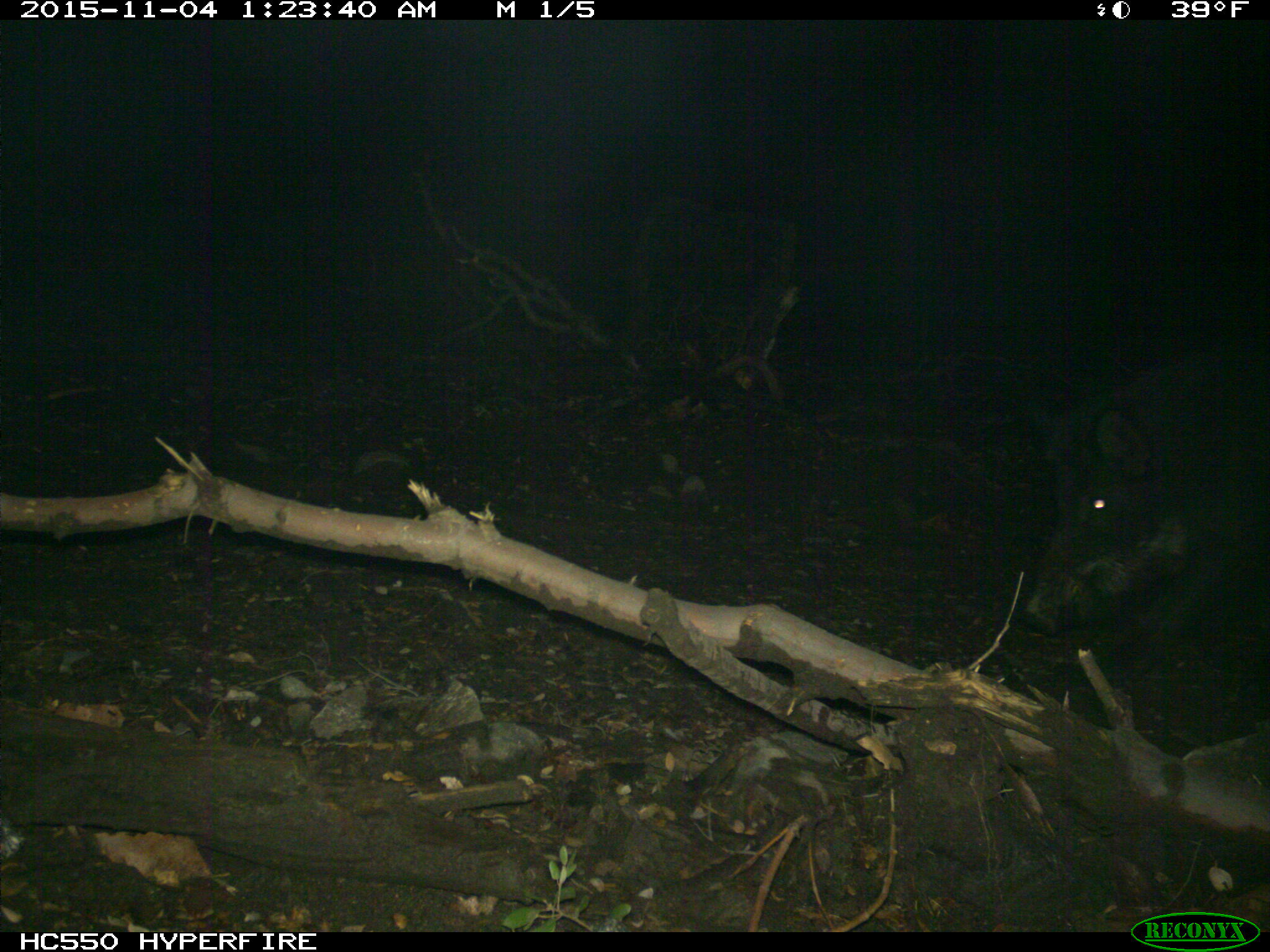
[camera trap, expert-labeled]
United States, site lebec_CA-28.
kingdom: Animalia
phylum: Chordata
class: Mammalia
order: Artiodactyla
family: Suidae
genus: Sus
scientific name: Sus scrofa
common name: wild boar